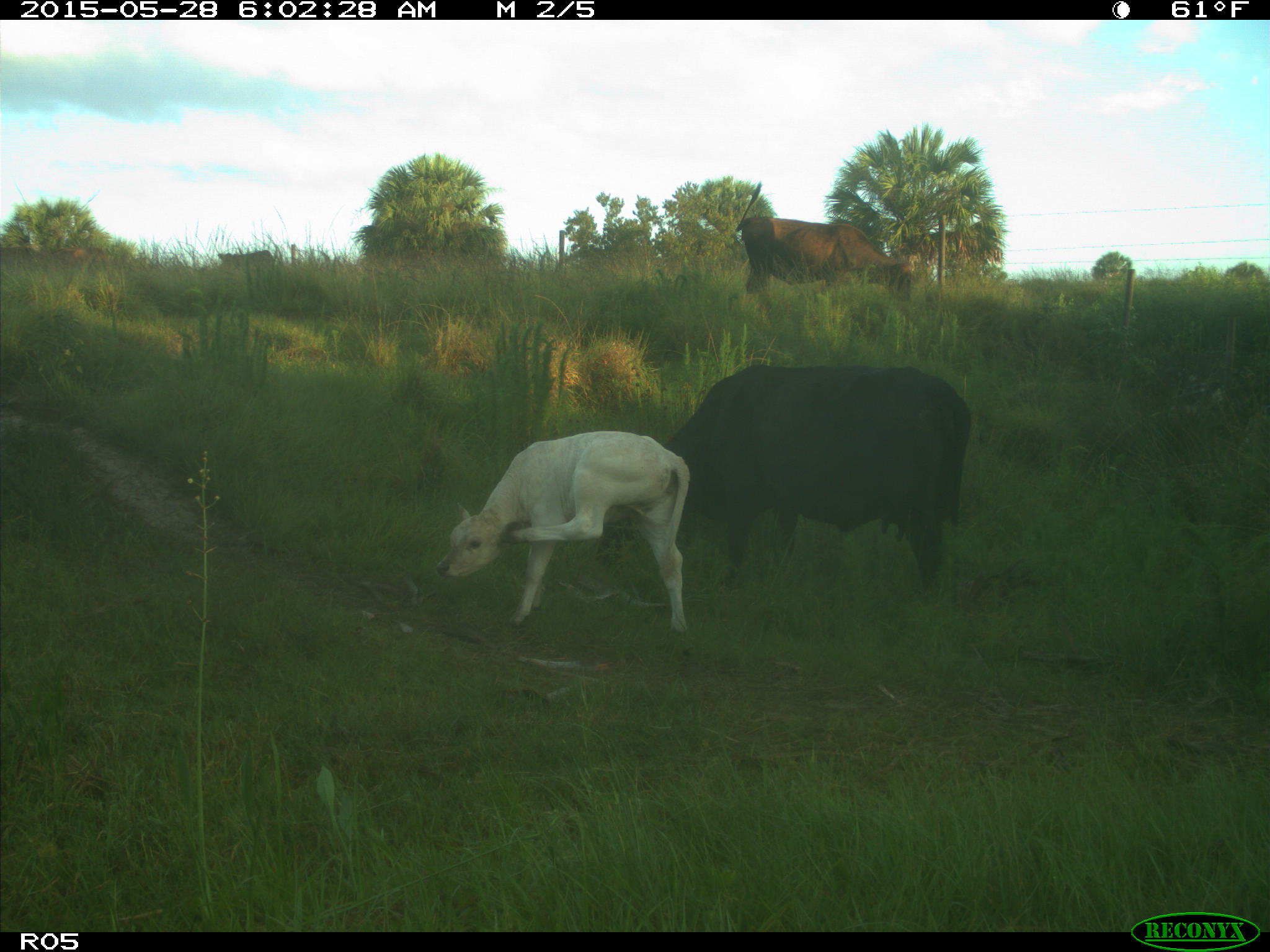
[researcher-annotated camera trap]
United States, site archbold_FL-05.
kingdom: Animalia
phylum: Chordata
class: Mammalia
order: Artiodactyla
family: Bovidae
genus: Bos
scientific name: Bos taurus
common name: domestic cow